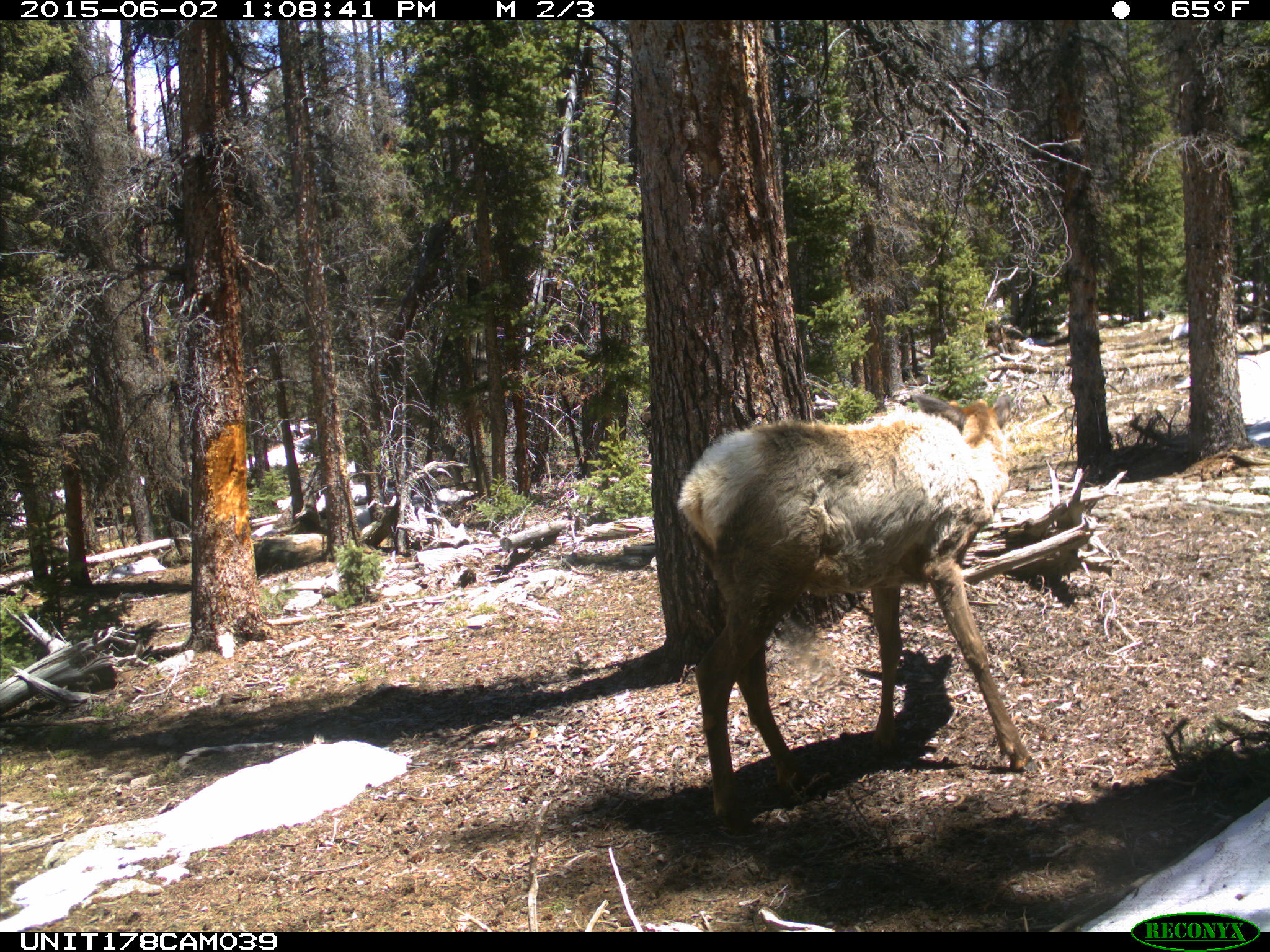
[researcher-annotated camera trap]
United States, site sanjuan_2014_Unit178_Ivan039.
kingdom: Animalia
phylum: Chordata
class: Mammalia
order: Artiodactyla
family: Cervidae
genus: Cervus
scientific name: Cervus elaphus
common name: red deer